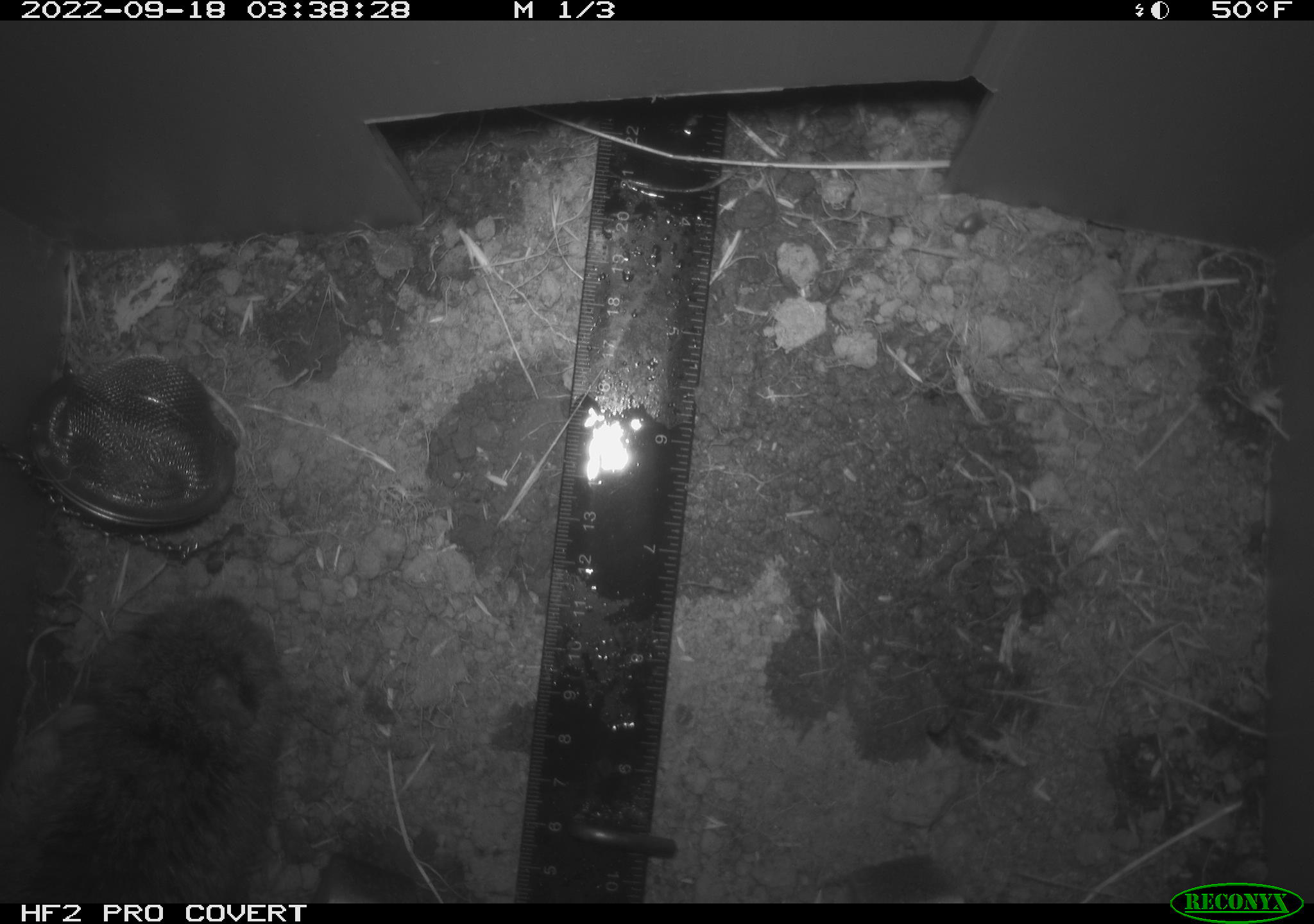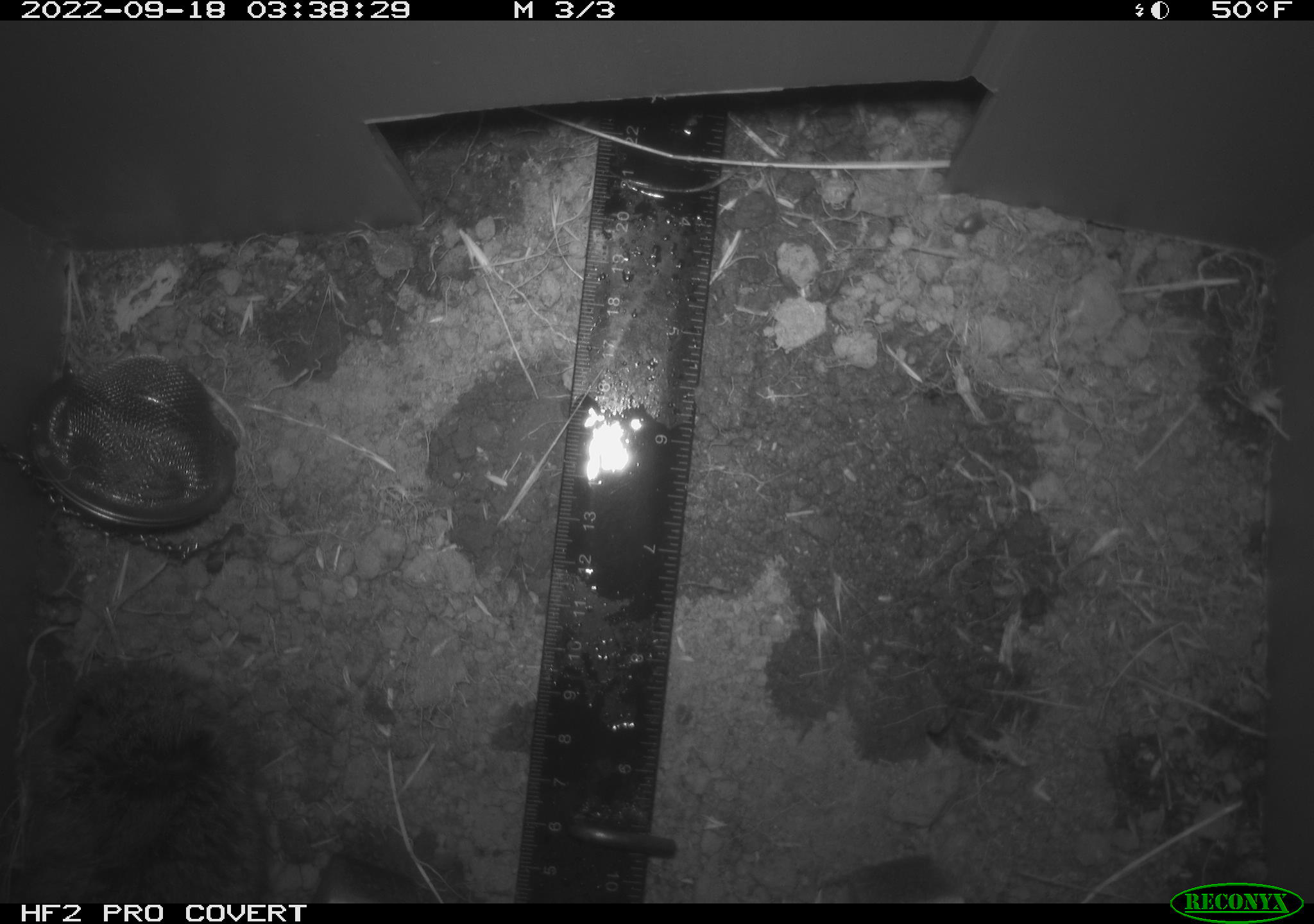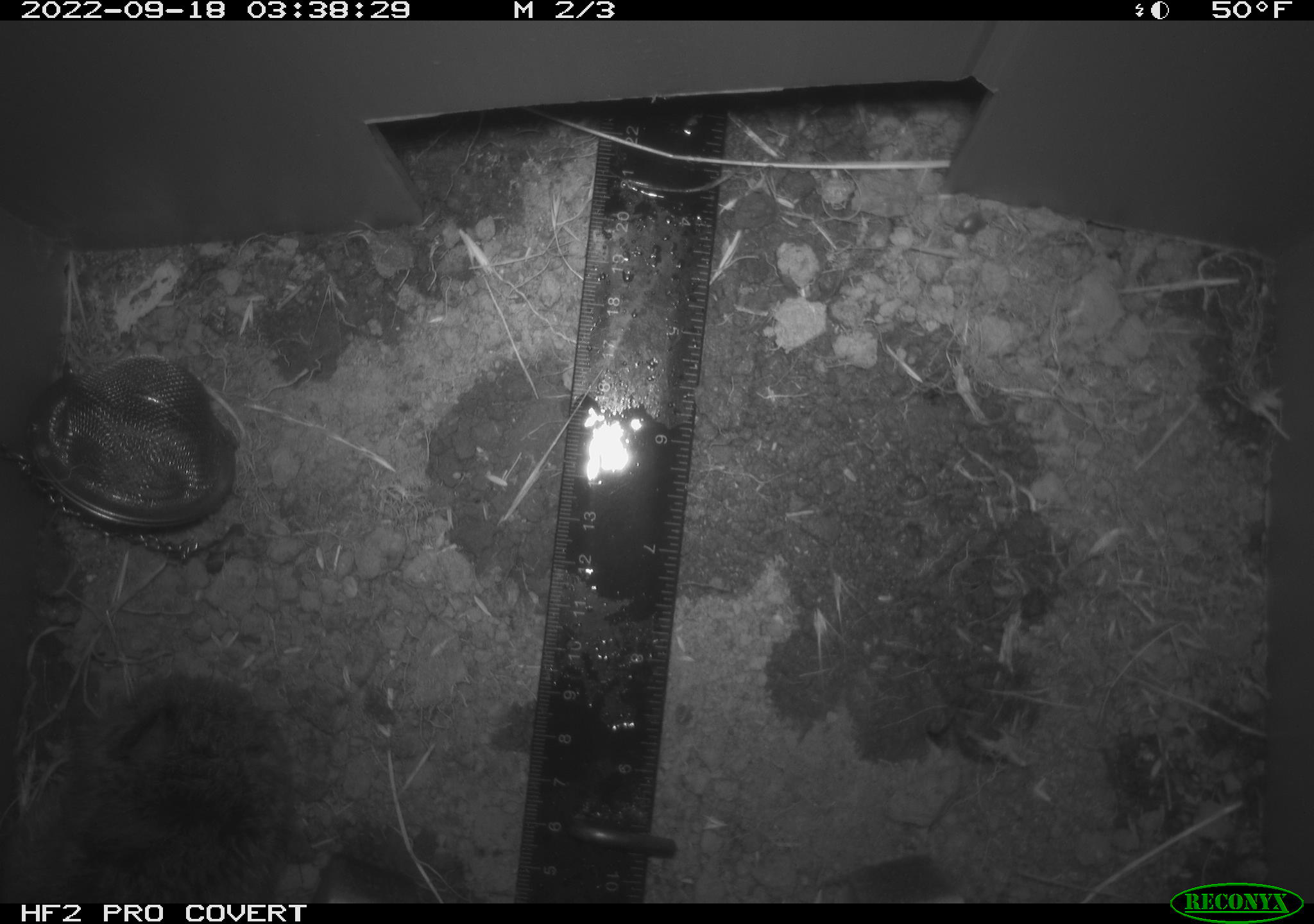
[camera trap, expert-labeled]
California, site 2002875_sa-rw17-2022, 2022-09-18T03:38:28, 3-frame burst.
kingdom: Animalia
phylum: Chordata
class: Mammalia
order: Rodentia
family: Cricetidae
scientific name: Arvicolinae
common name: voles, lemmings, and muskrats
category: arvicolinae subfamily